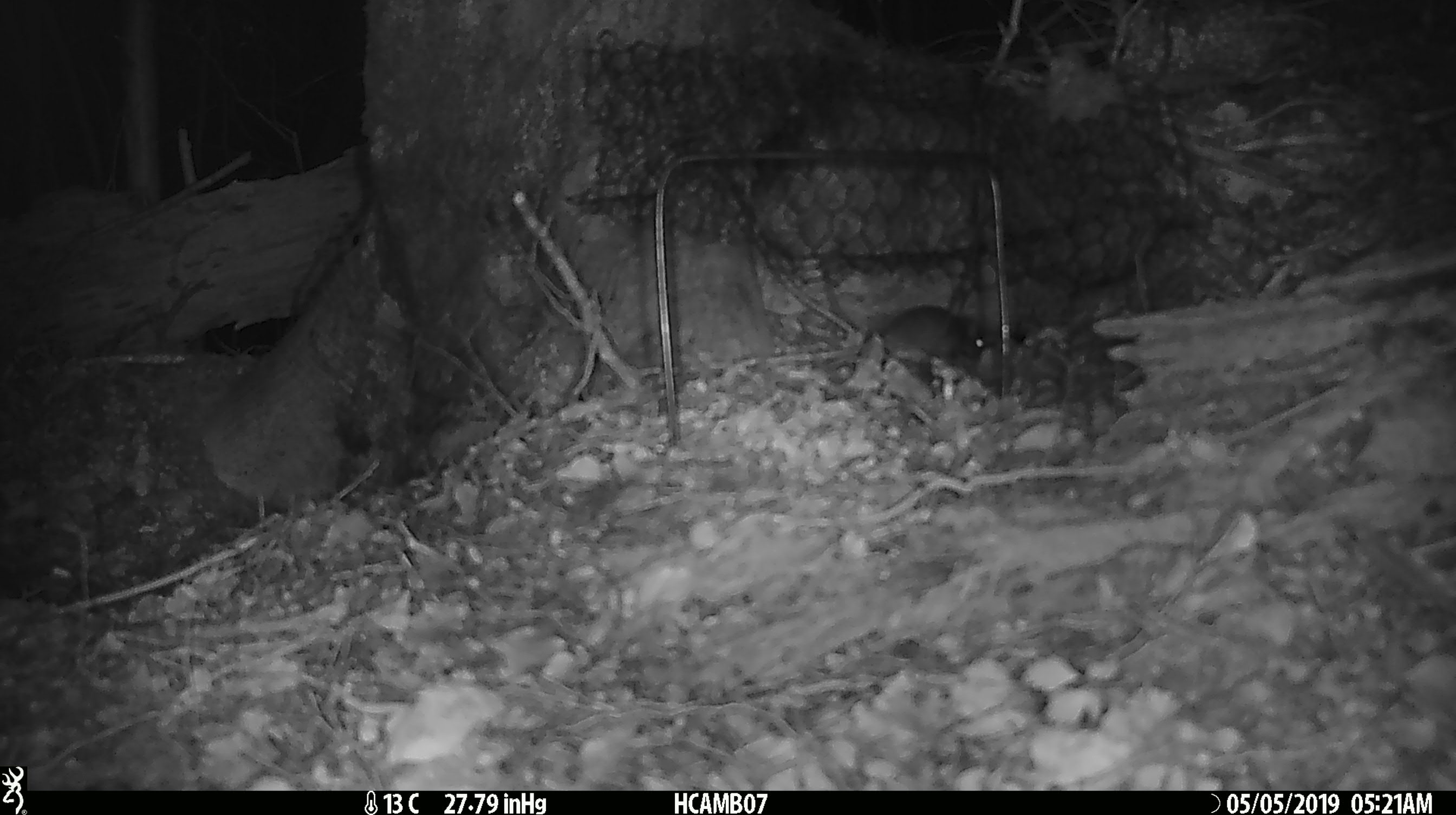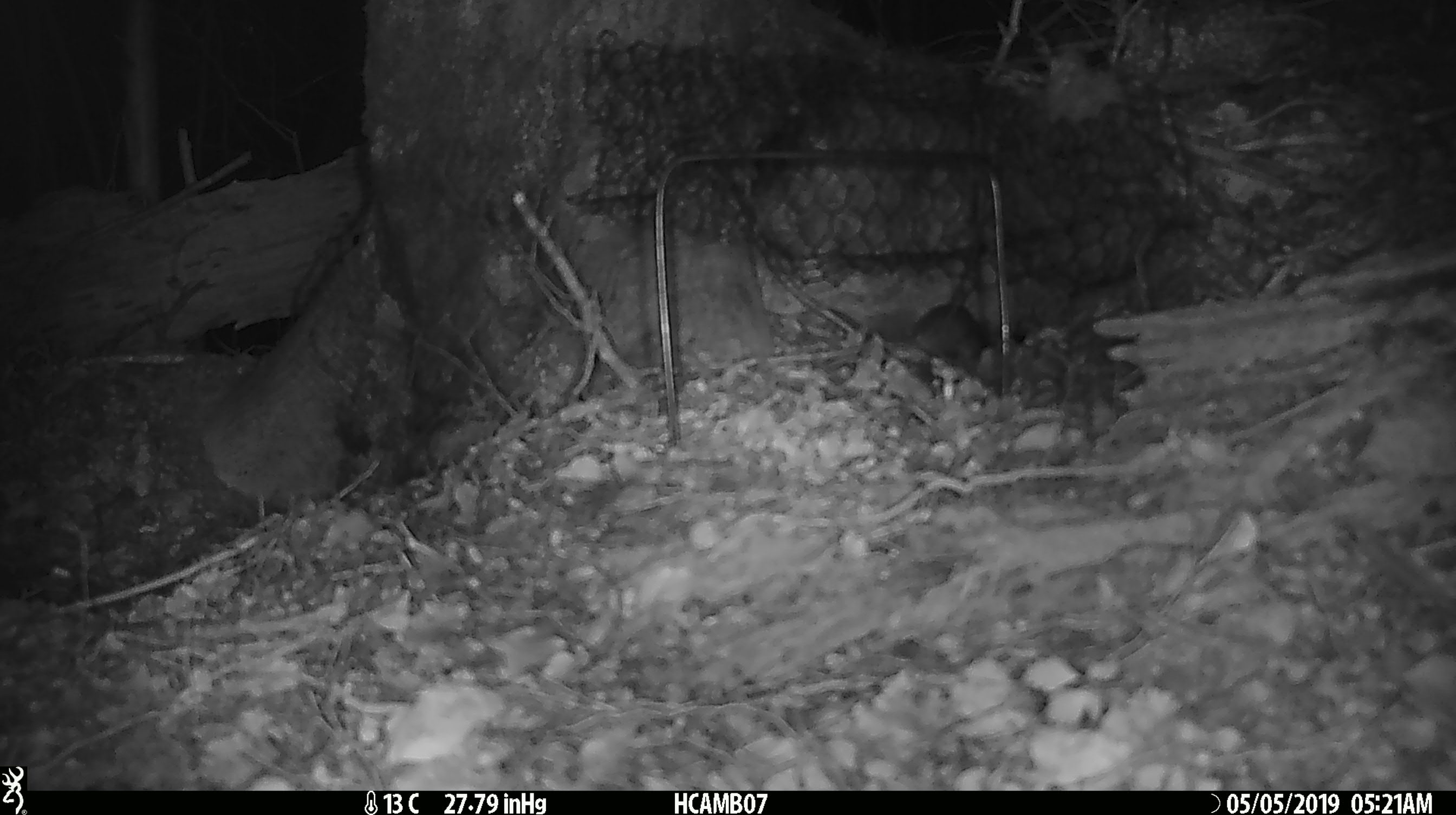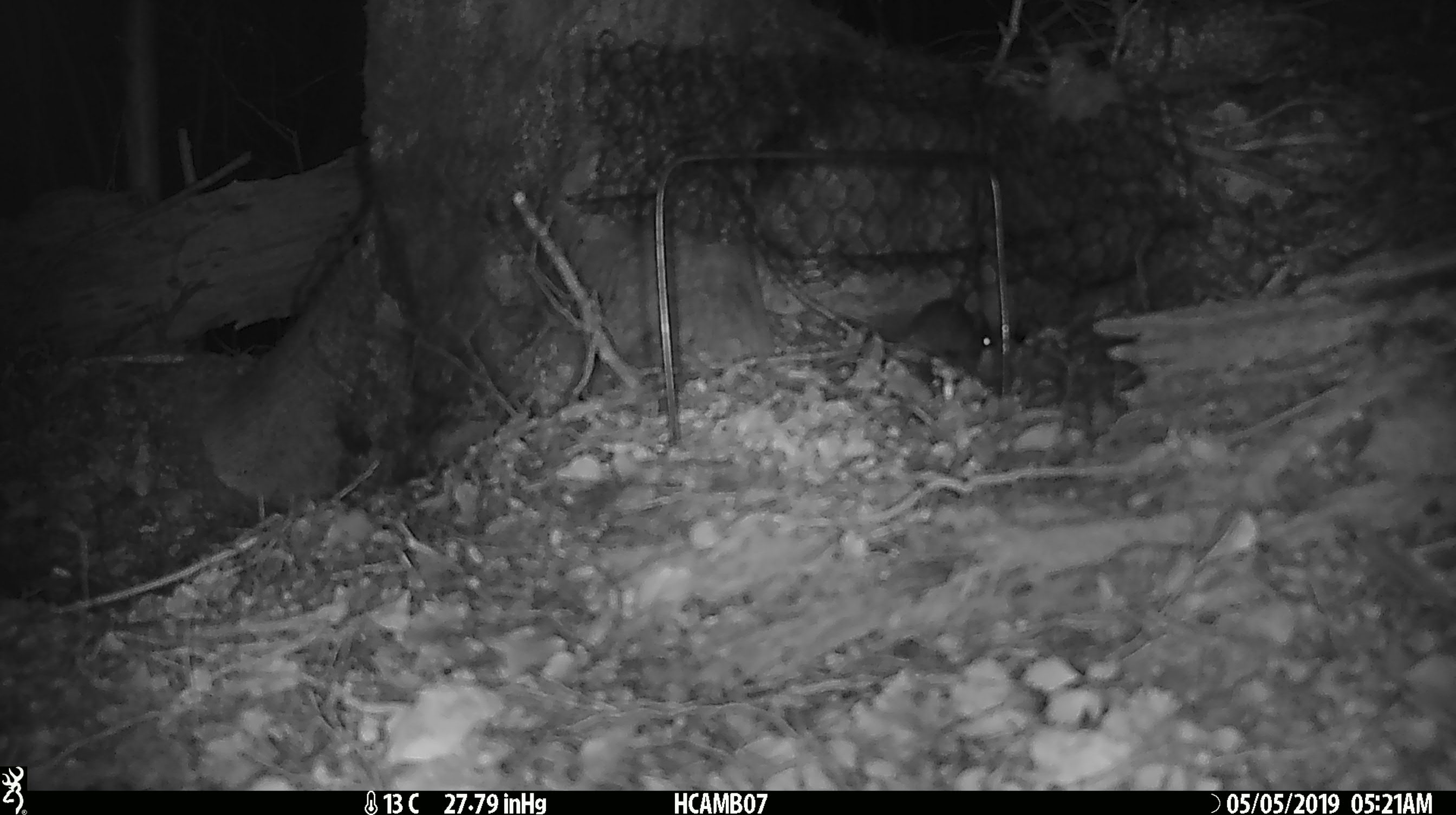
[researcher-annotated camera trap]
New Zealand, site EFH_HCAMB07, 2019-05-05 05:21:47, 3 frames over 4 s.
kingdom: Animalia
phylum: Chordata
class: Mammalia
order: Rodentia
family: Muridae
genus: Rattus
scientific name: Rattus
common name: rat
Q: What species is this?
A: Rat (Rattus).